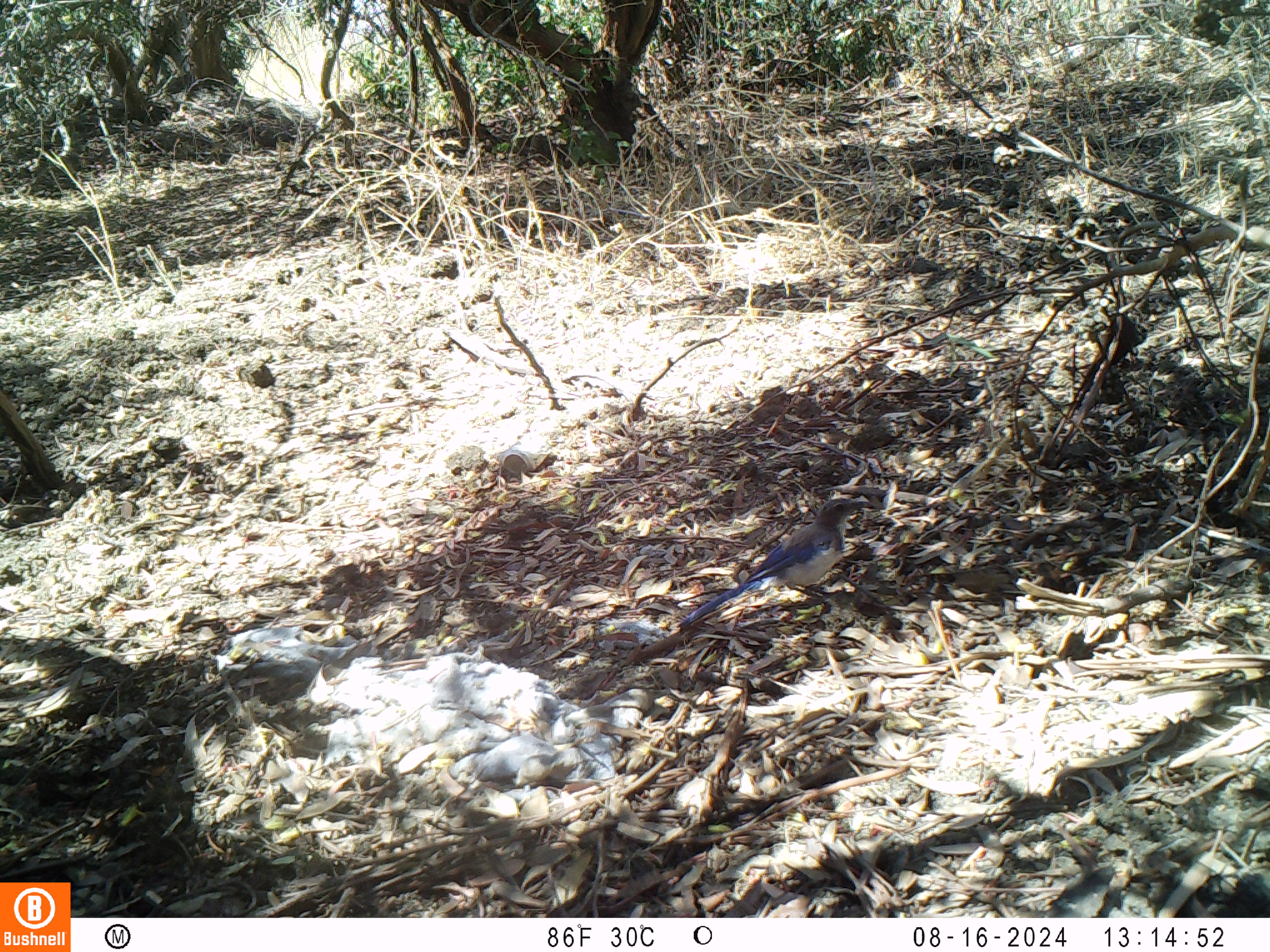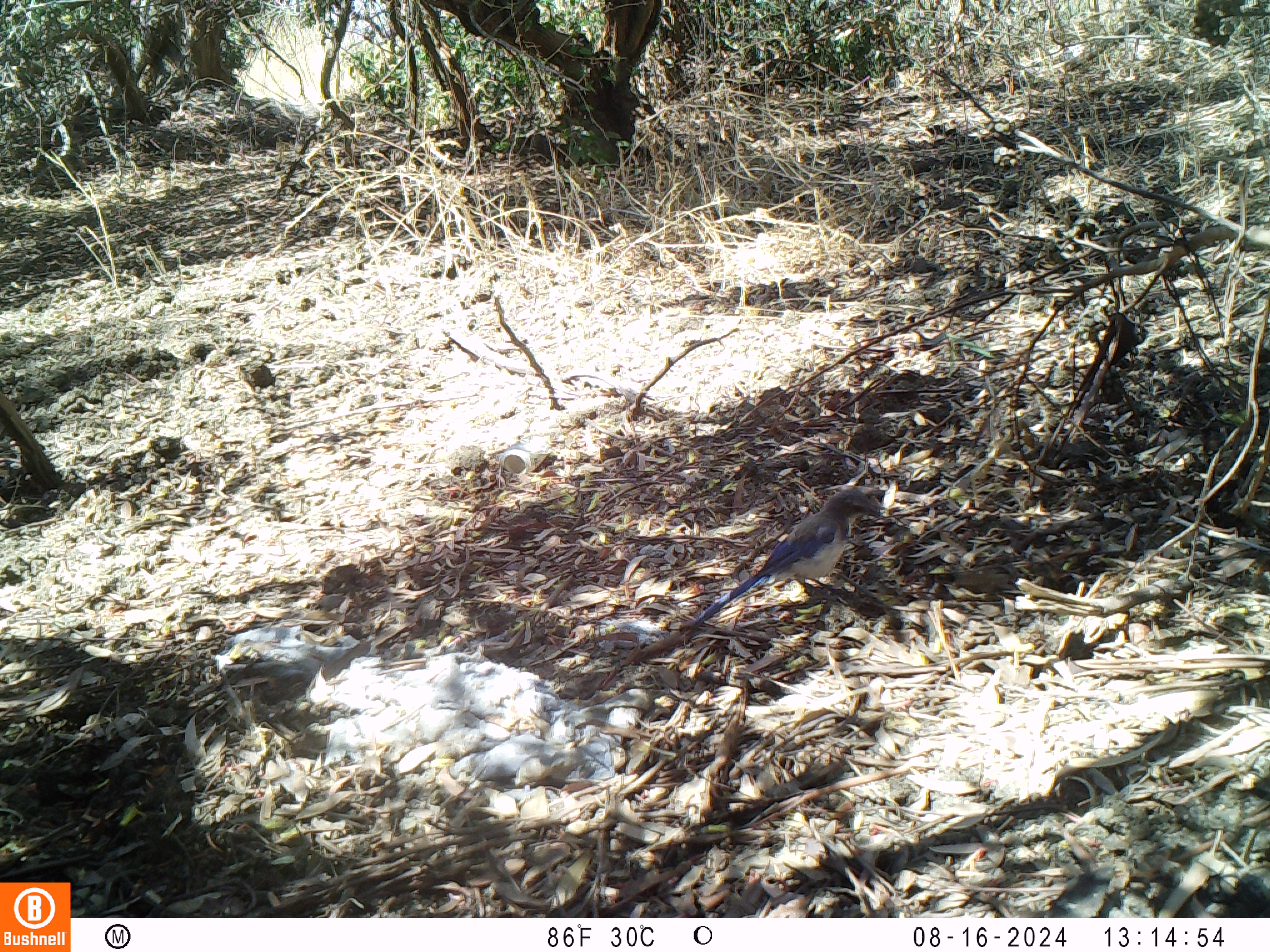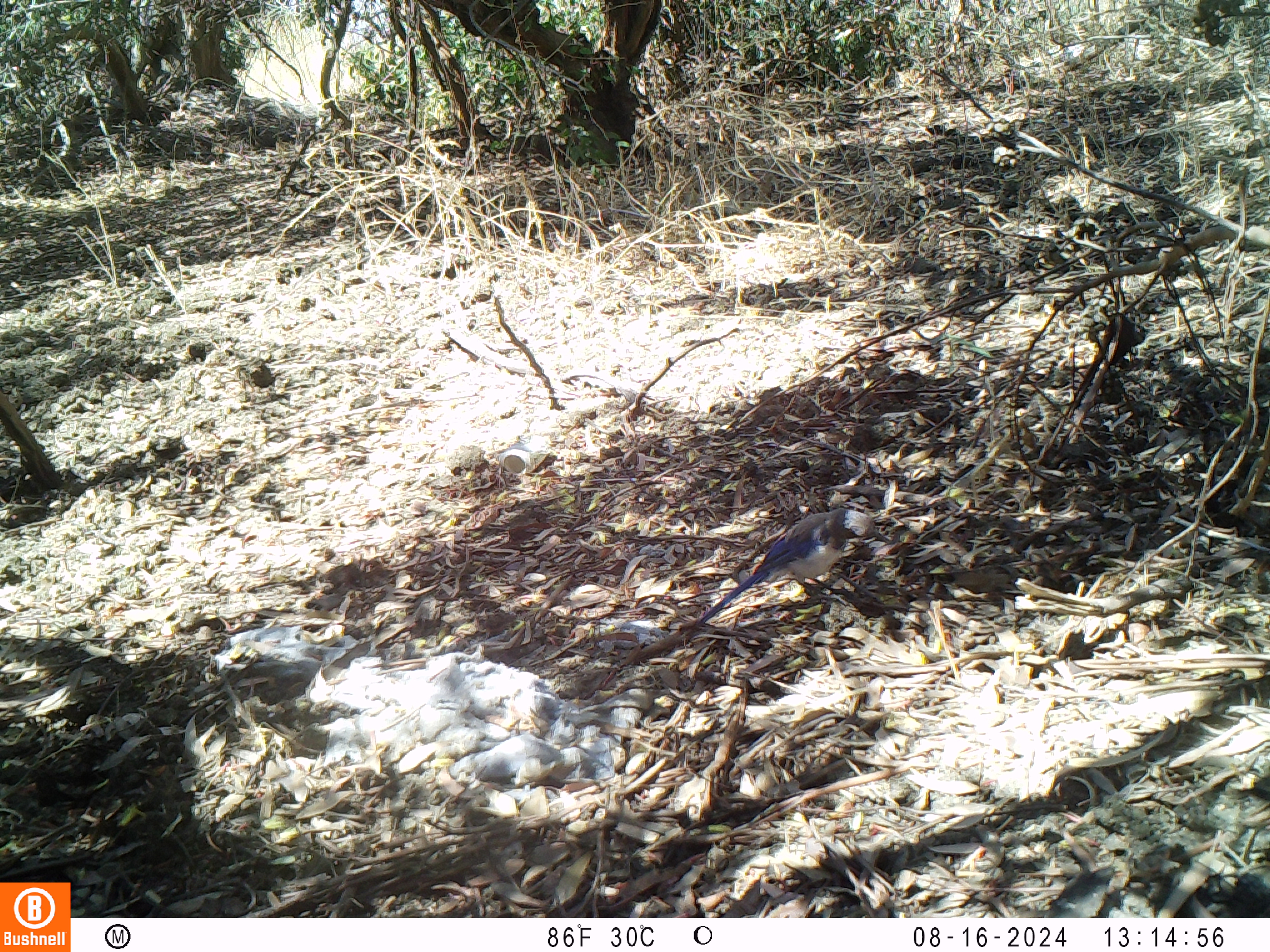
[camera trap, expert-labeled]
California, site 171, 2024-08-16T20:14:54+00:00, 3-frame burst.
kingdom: Animalia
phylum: Chordata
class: Aves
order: Passeriformes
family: Corvidae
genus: Aphelocoma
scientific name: Aphelocoma californica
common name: california scrub jay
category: western scrub-jay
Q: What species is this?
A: Western scrub-jay (california scrub jay) (Aphelocoma californica).